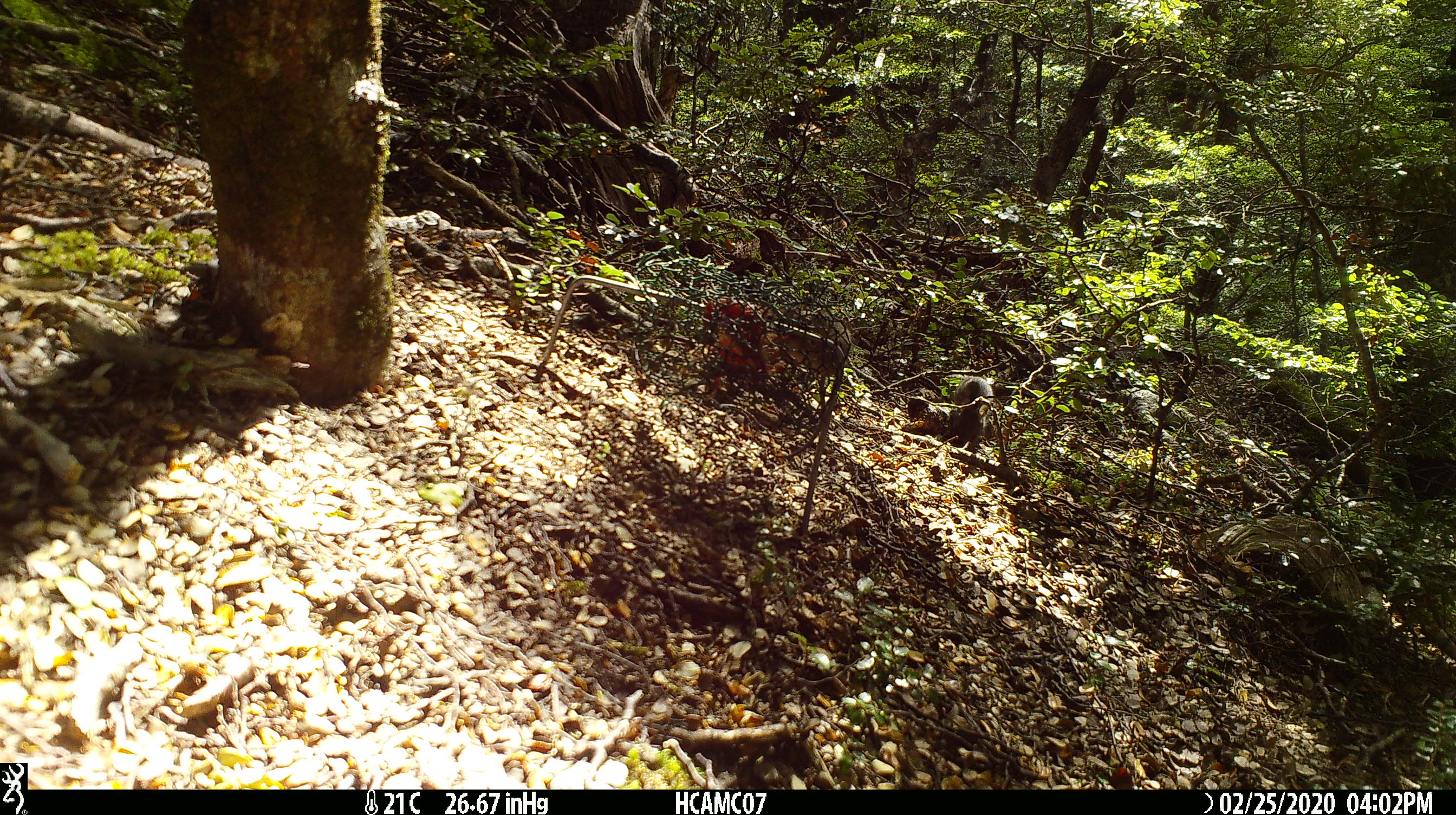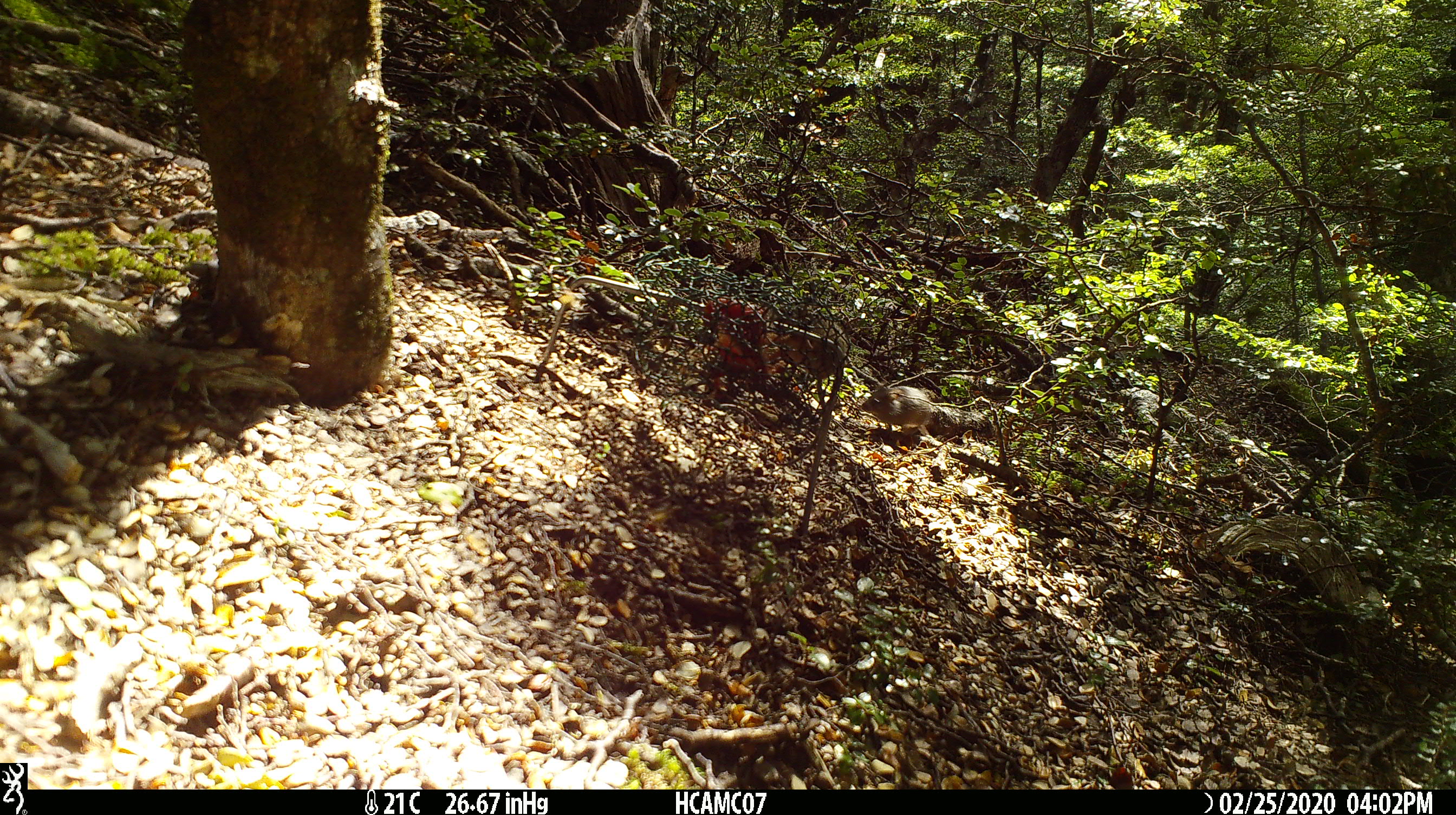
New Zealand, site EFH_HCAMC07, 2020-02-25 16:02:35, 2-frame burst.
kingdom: Animalia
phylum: Chordata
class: Mammalia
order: Rodentia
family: Muridae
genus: Mus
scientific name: Mus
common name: mouse